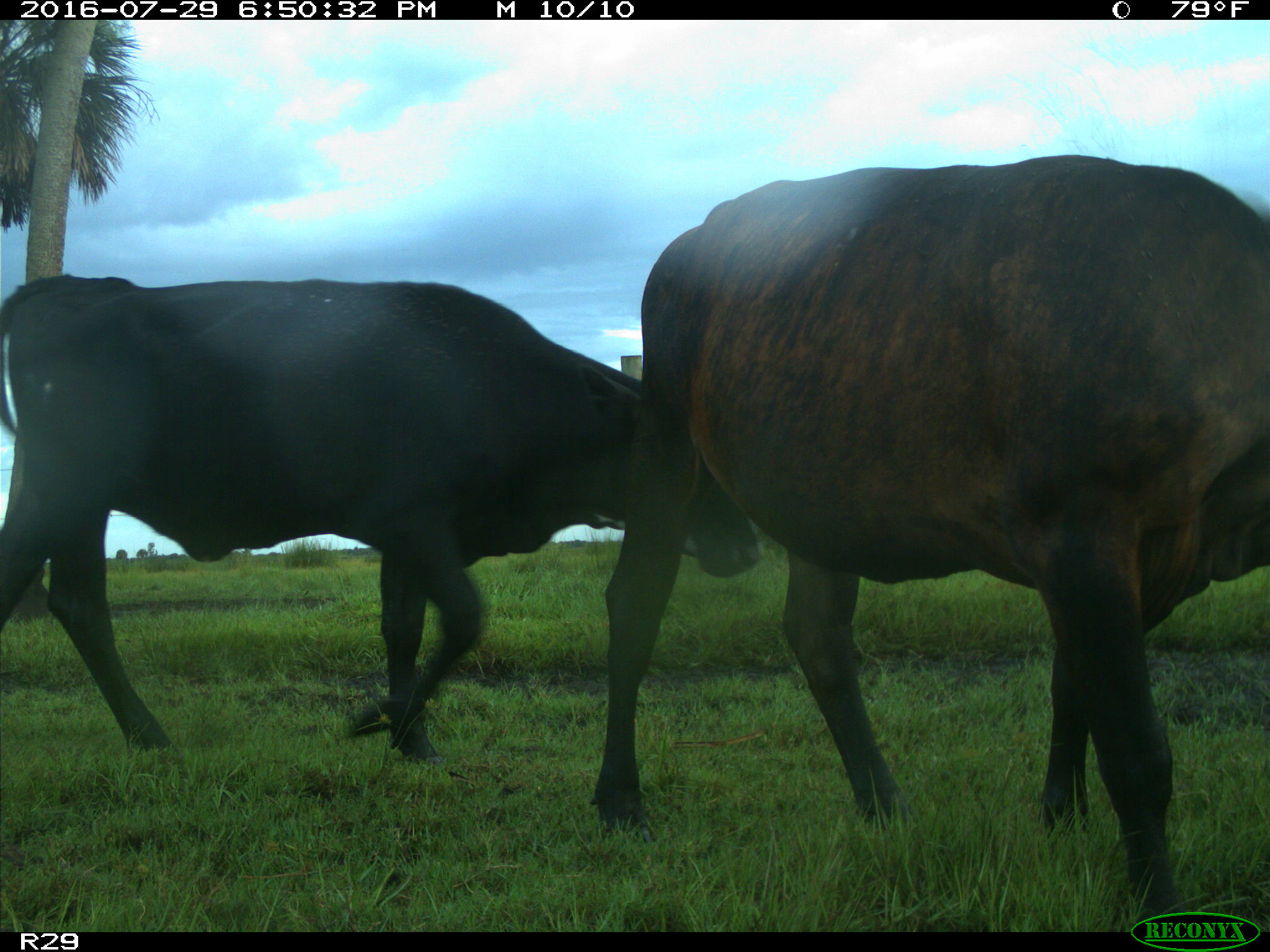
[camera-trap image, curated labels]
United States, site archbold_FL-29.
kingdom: Animalia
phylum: Chordata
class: Mammalia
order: Artiodactyla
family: Bovidae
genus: Bos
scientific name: Bos taurus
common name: domestic cow